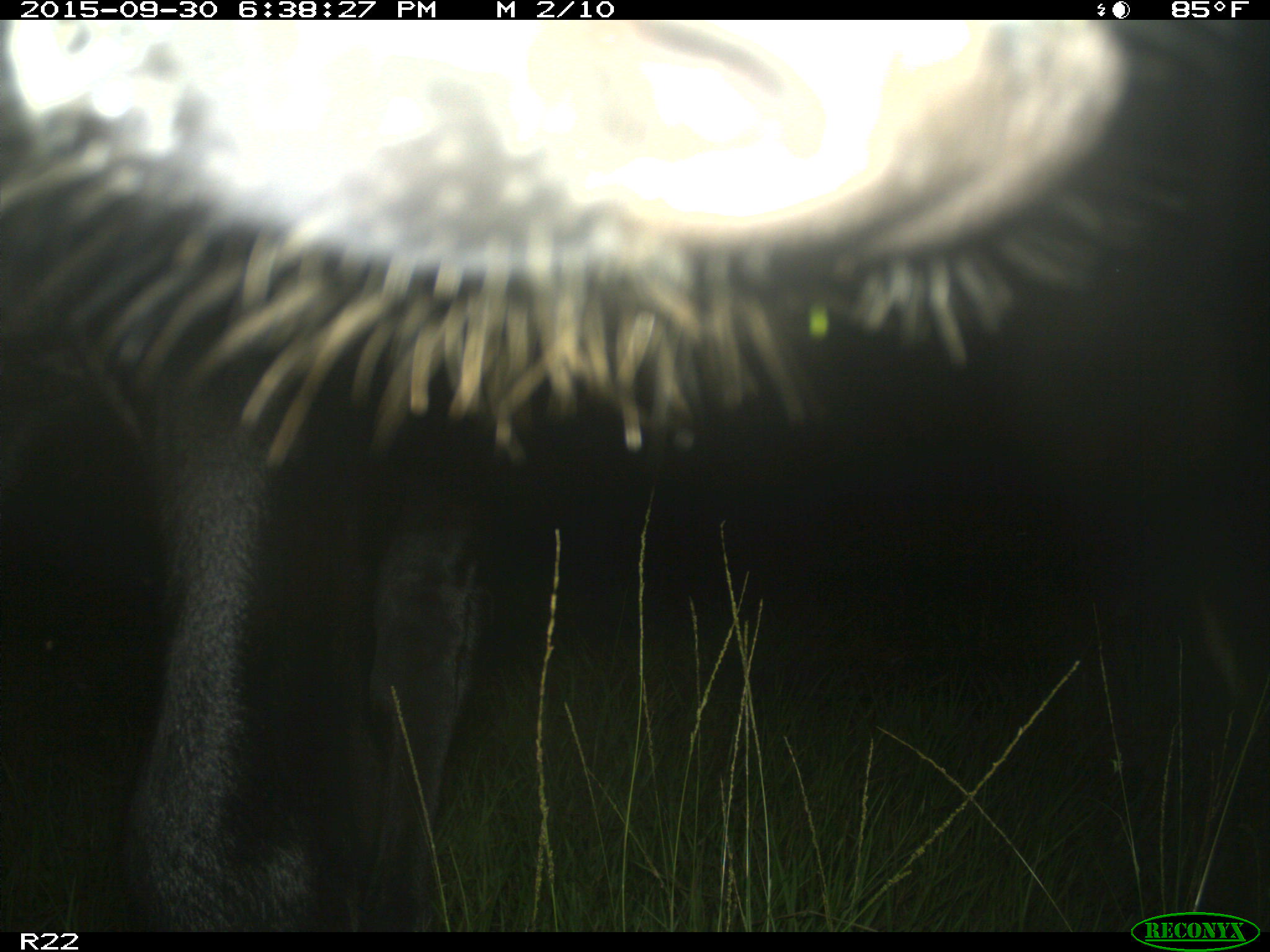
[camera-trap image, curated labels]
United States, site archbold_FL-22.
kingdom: Animalia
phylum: Chordata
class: Mammalia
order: Artiodactyla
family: Bovidae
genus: Bos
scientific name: Bos taurus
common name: domestic cow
Bos taurus (domestic cow).